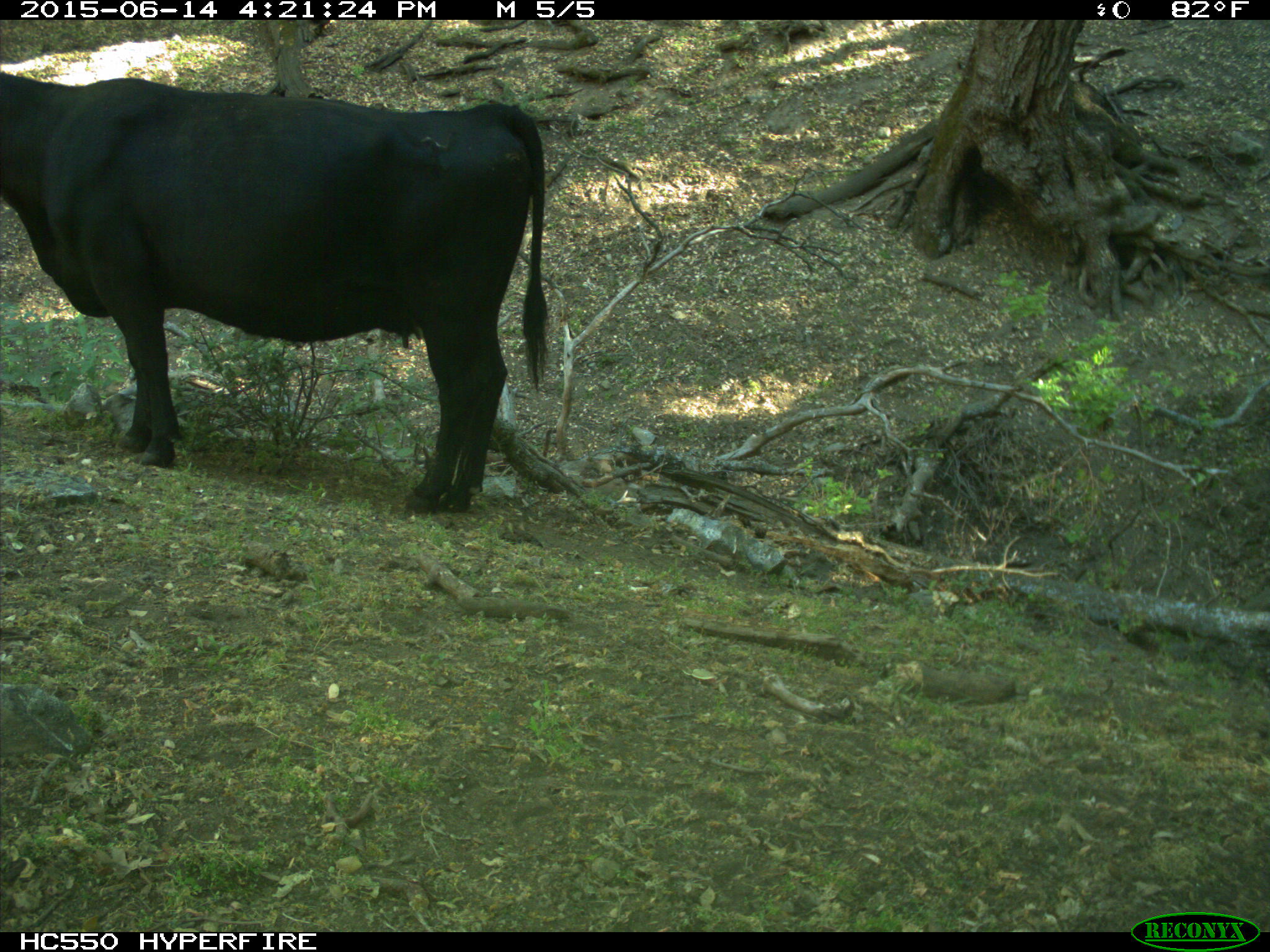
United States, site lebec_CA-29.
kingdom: Animalia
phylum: Chordata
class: Mammalia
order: Artiodactyla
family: Bovidae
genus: Bos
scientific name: Bos taurus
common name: domestic cow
Bos taurus (domestic cow).